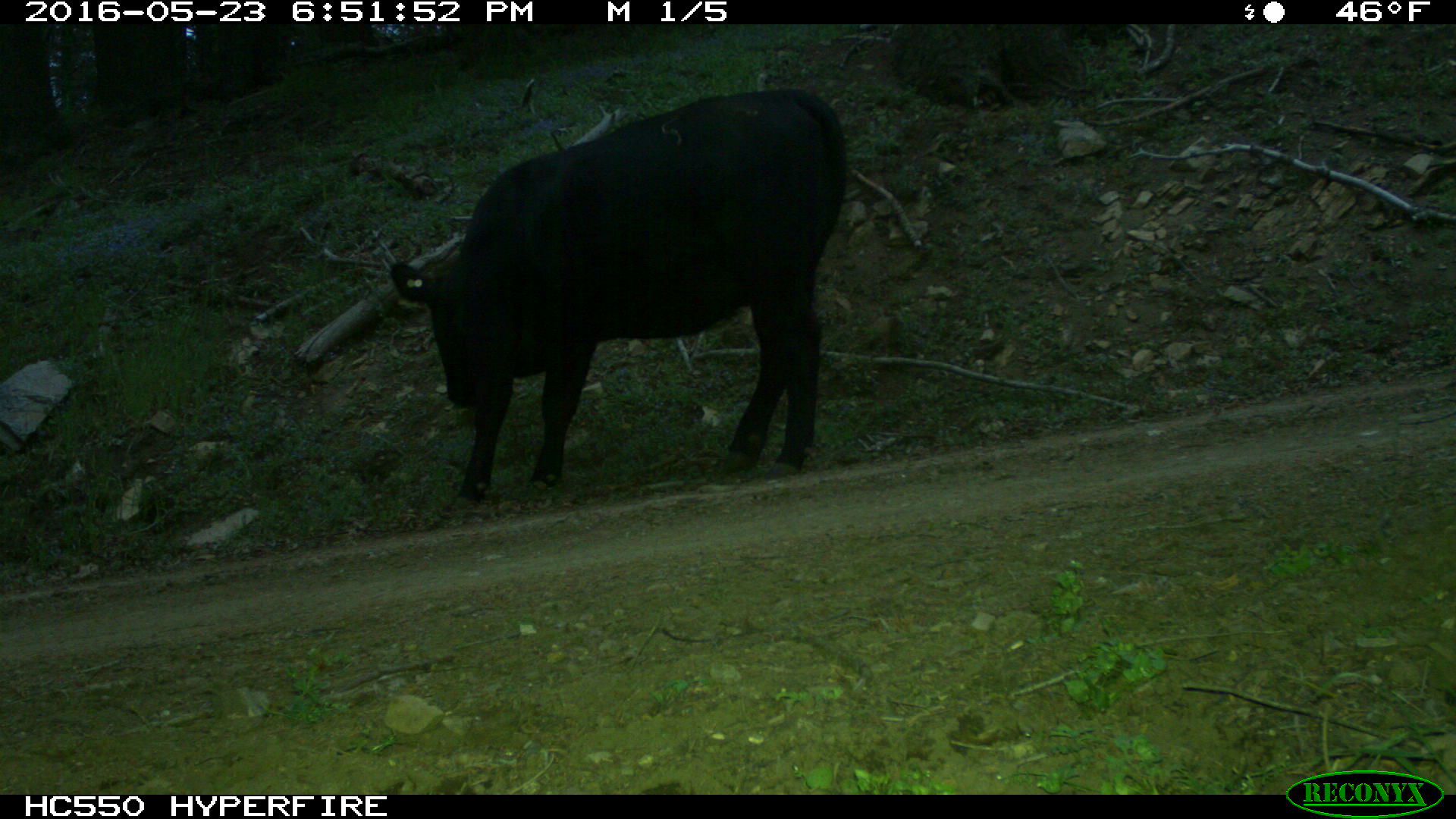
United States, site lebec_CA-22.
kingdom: Animalia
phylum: Chordata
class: Mammalia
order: Artiodactyla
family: Bovidae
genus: Bos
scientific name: Bos taurus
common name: domestic cow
Bos taurus (domestic cow).